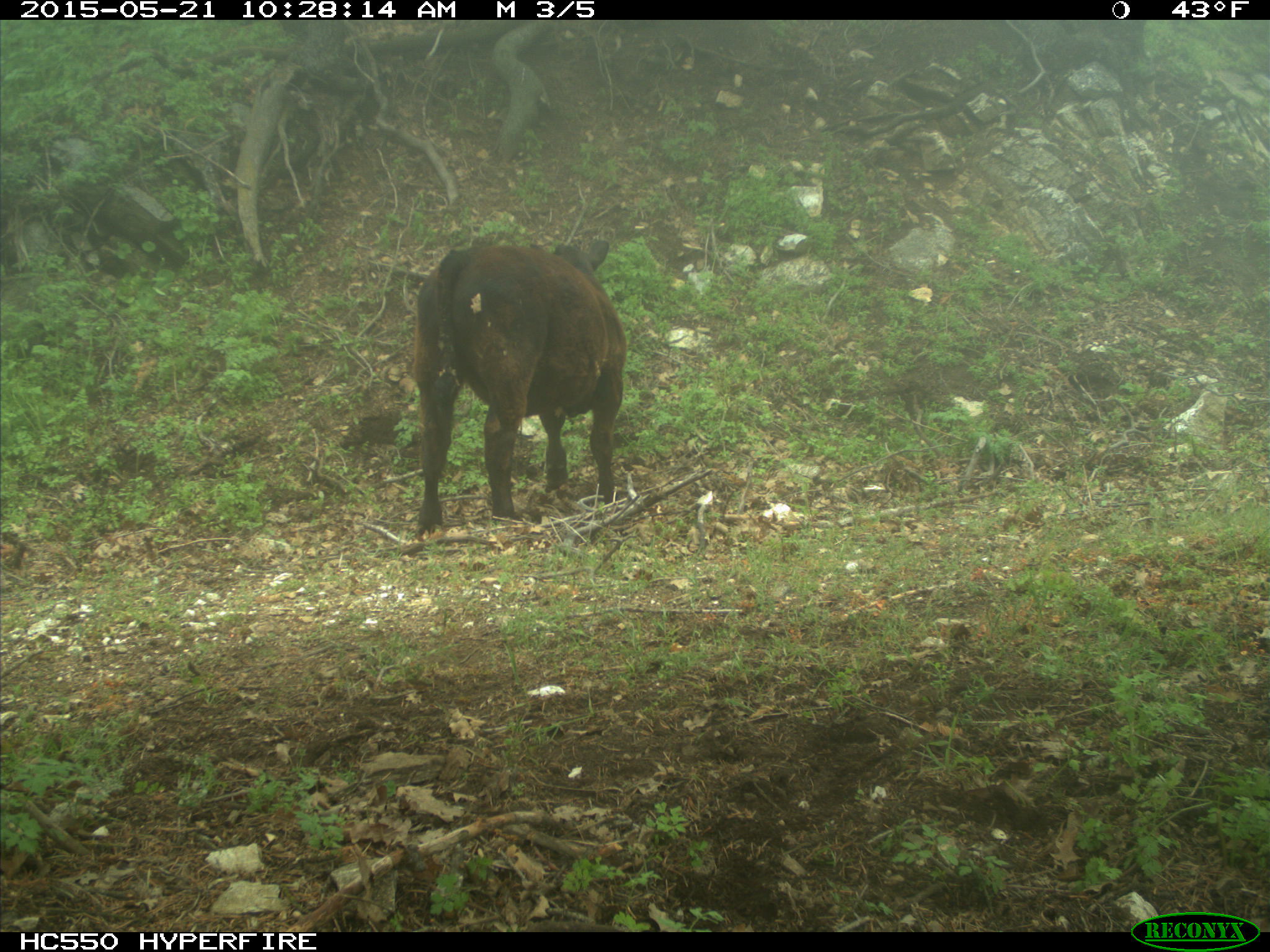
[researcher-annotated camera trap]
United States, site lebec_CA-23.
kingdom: Animalia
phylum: Chordata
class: Mammalia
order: Artiodactyla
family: Bovidae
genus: Bos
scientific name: Bos taurus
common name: domestic cow